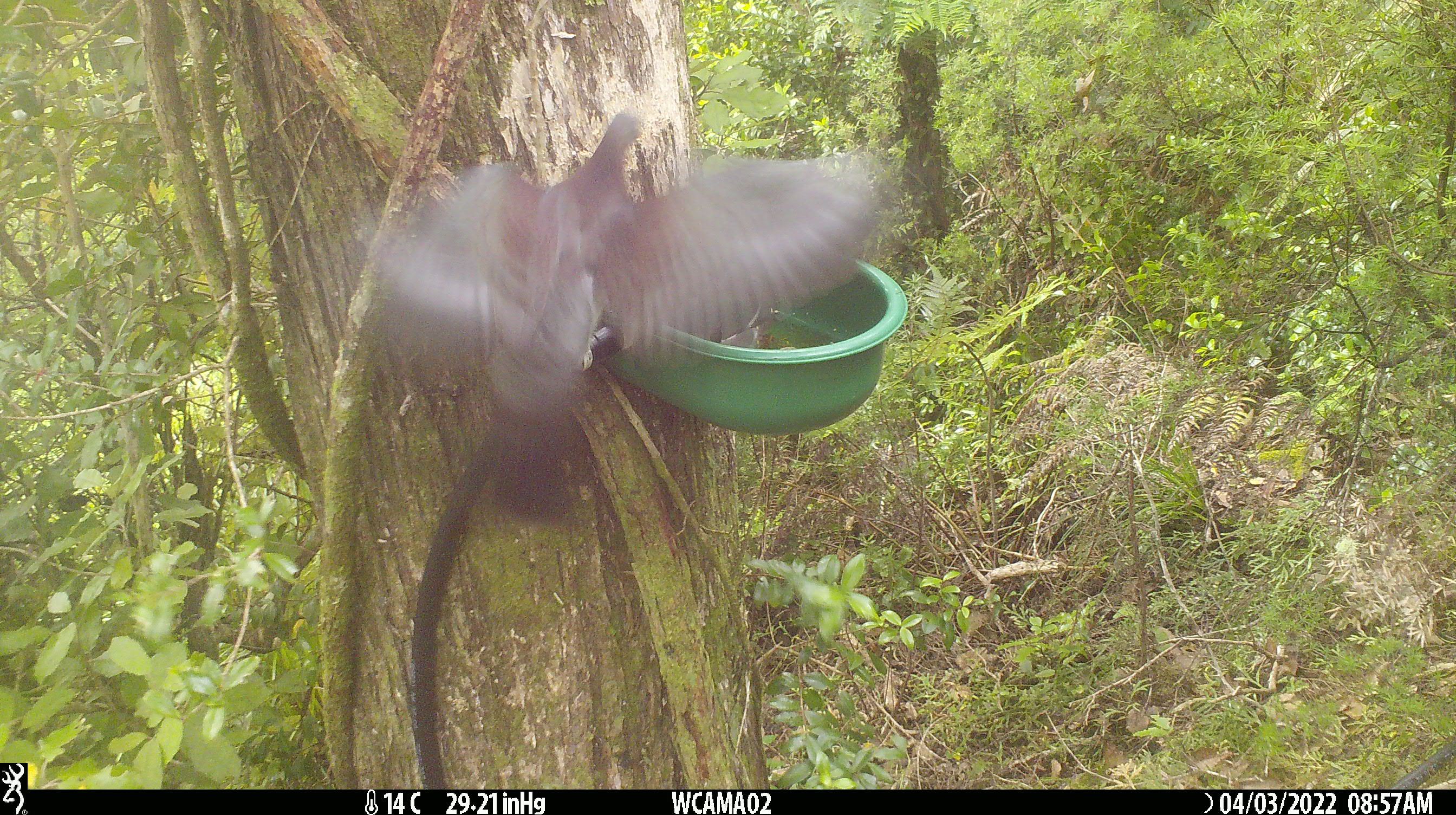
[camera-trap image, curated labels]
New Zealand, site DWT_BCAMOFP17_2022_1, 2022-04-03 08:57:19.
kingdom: Animalia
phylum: Chordata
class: Aves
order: Columbiformes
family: Columbidae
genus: Hemiphaga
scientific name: Hemiphaga novaeseelandiae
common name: new zealand pigeon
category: kereru